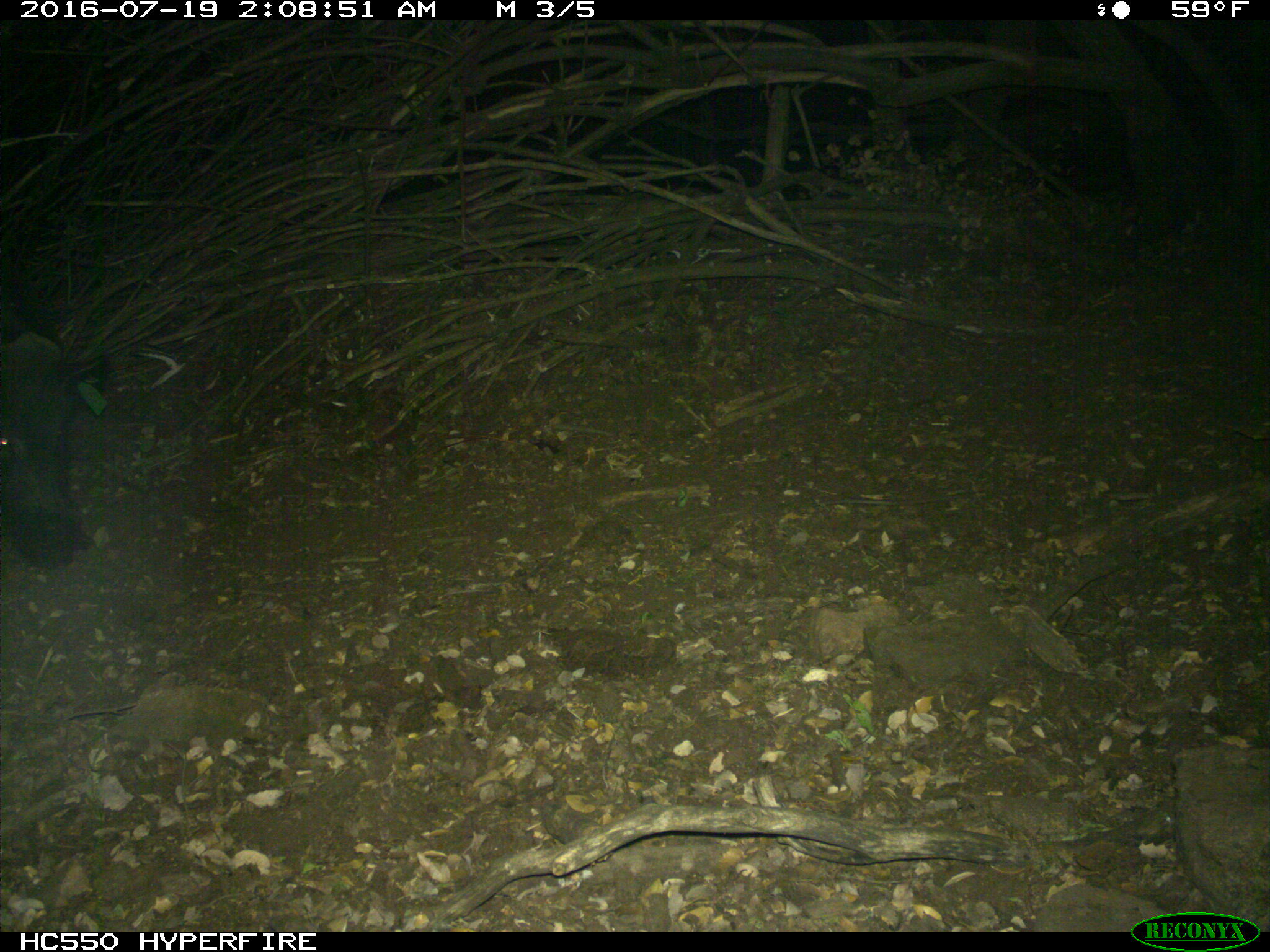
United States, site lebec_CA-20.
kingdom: Animalia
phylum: Chordata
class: Mammalia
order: Artiodactyla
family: Suidae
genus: Sus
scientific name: Sus scrofa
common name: wild boar